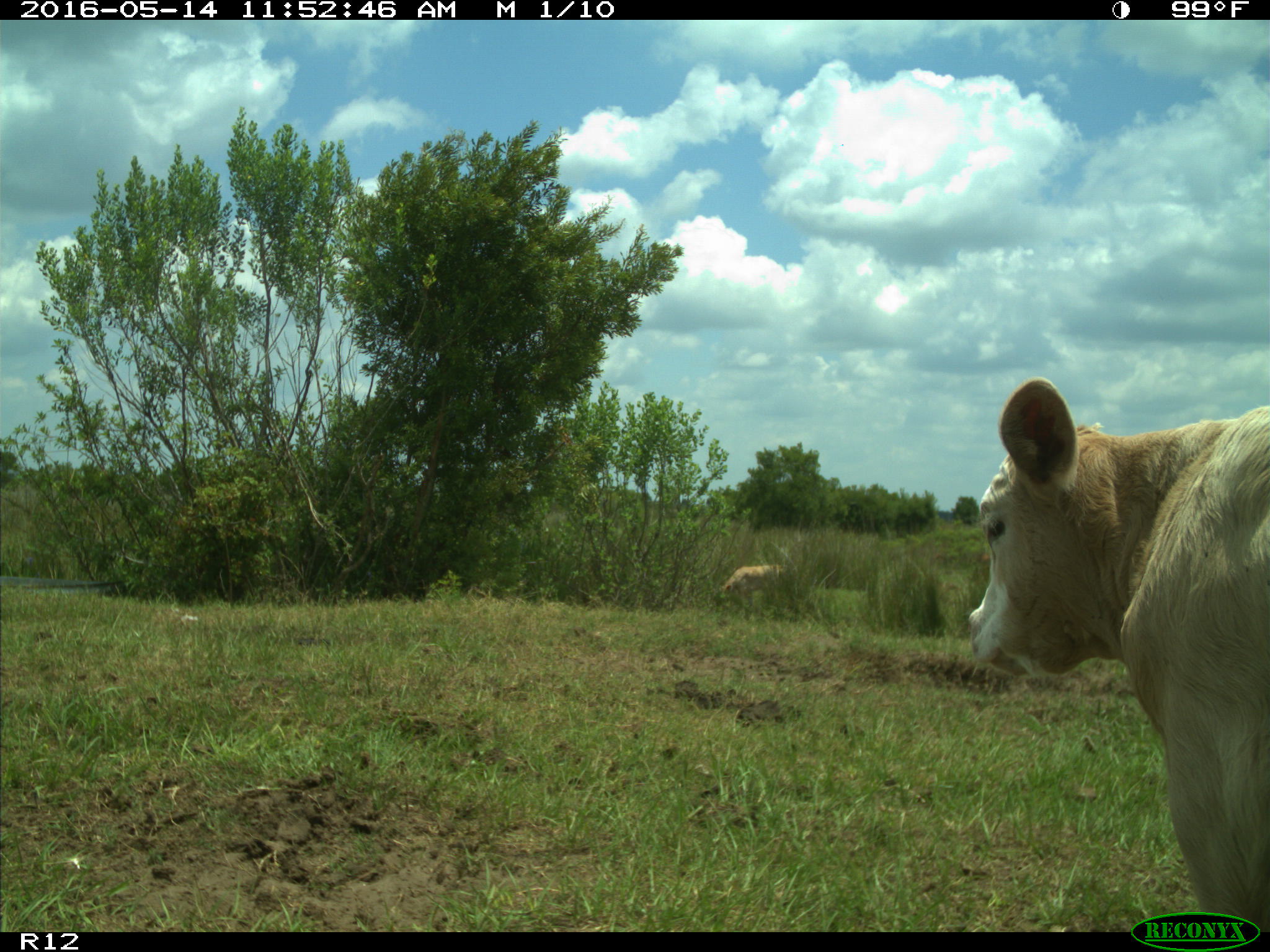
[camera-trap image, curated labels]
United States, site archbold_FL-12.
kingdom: Animalia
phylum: Chordata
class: Mammalia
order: Artiodactyla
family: Bovidae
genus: Bos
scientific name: Bos taurus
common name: domestic cow